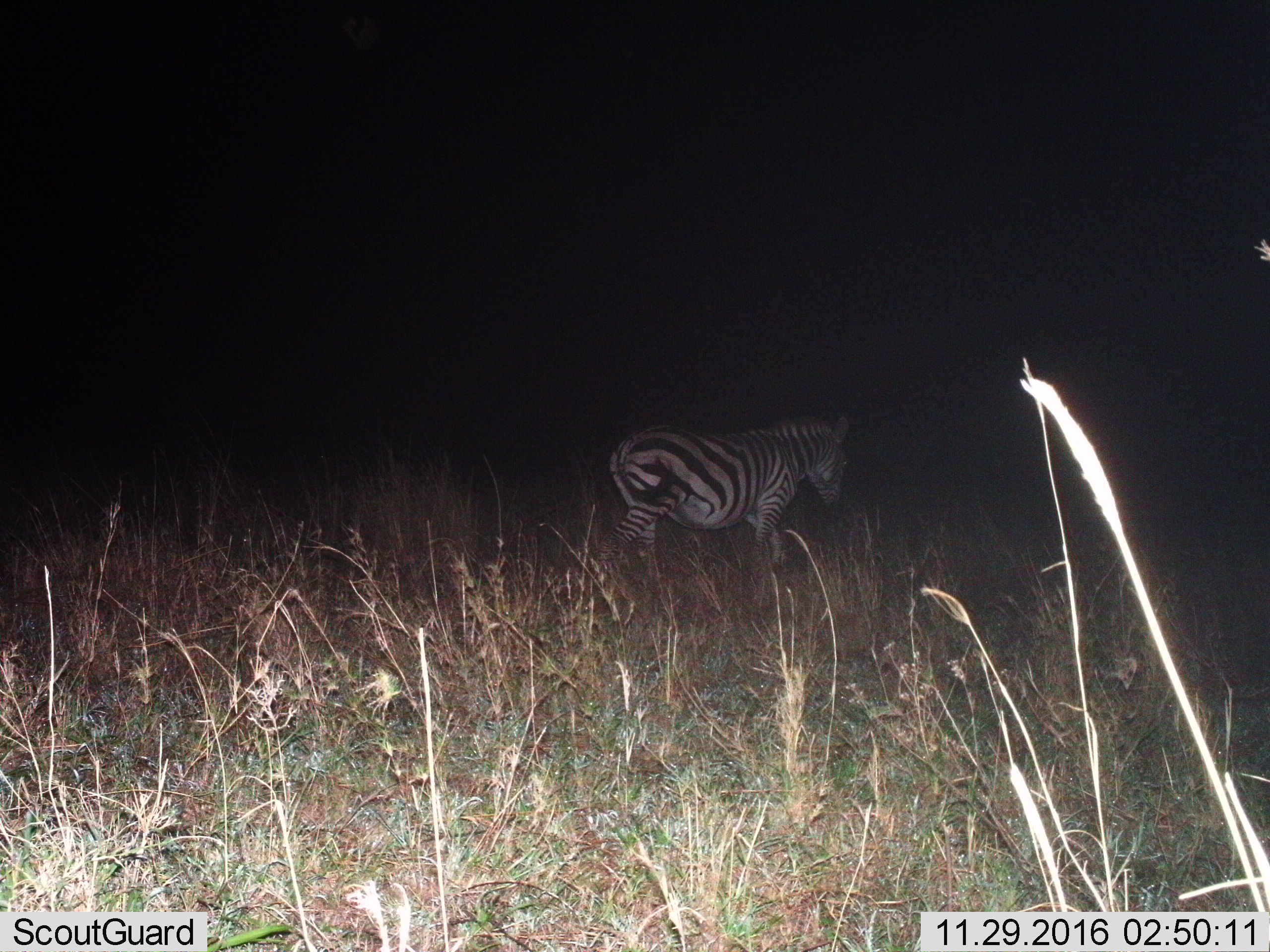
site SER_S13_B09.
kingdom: Animalia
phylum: Chordata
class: Mammalia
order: Perissodactyla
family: Equidae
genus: Equus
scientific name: Equus quagga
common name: plains zebra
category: zebraplains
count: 1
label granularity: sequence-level